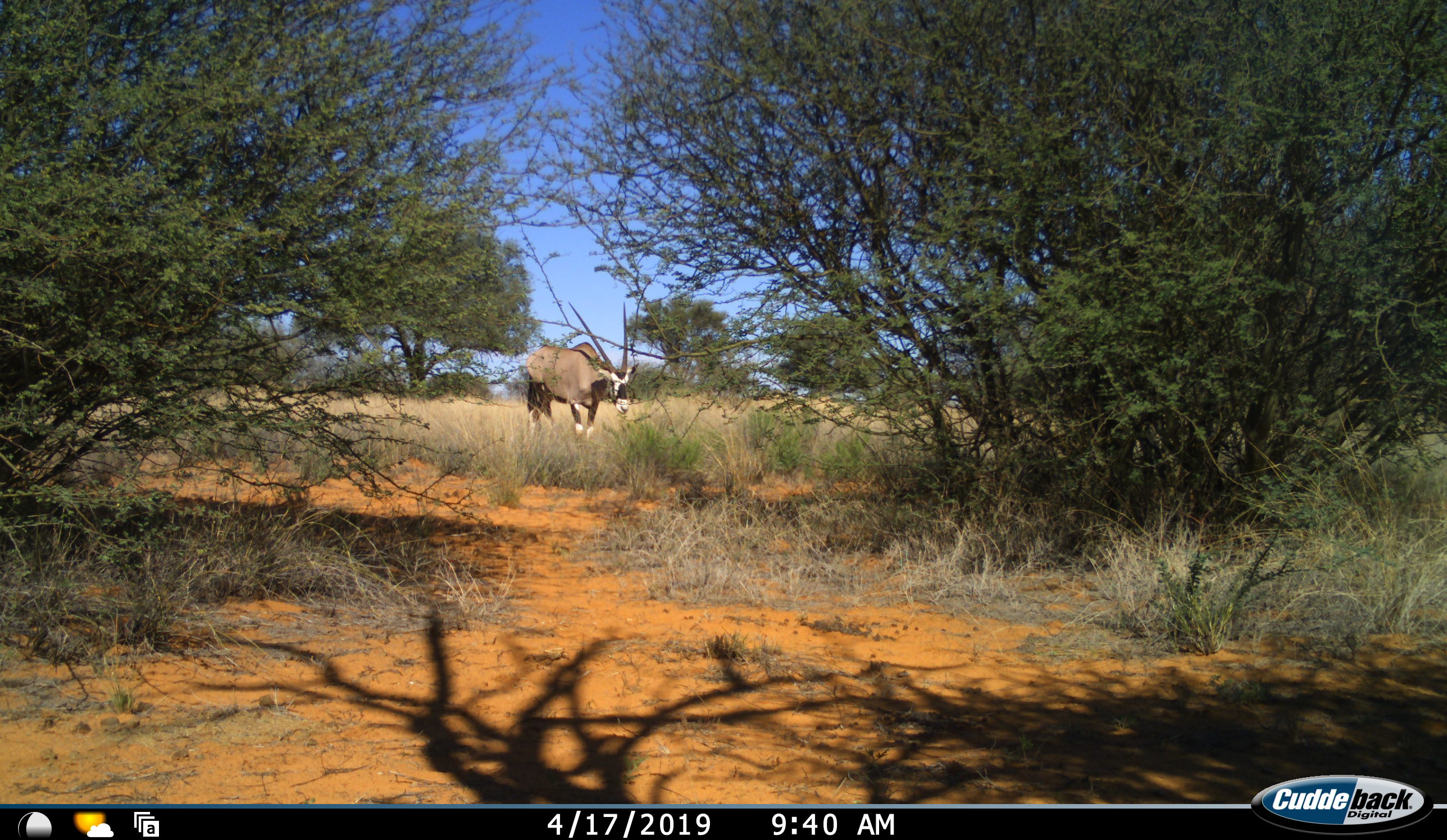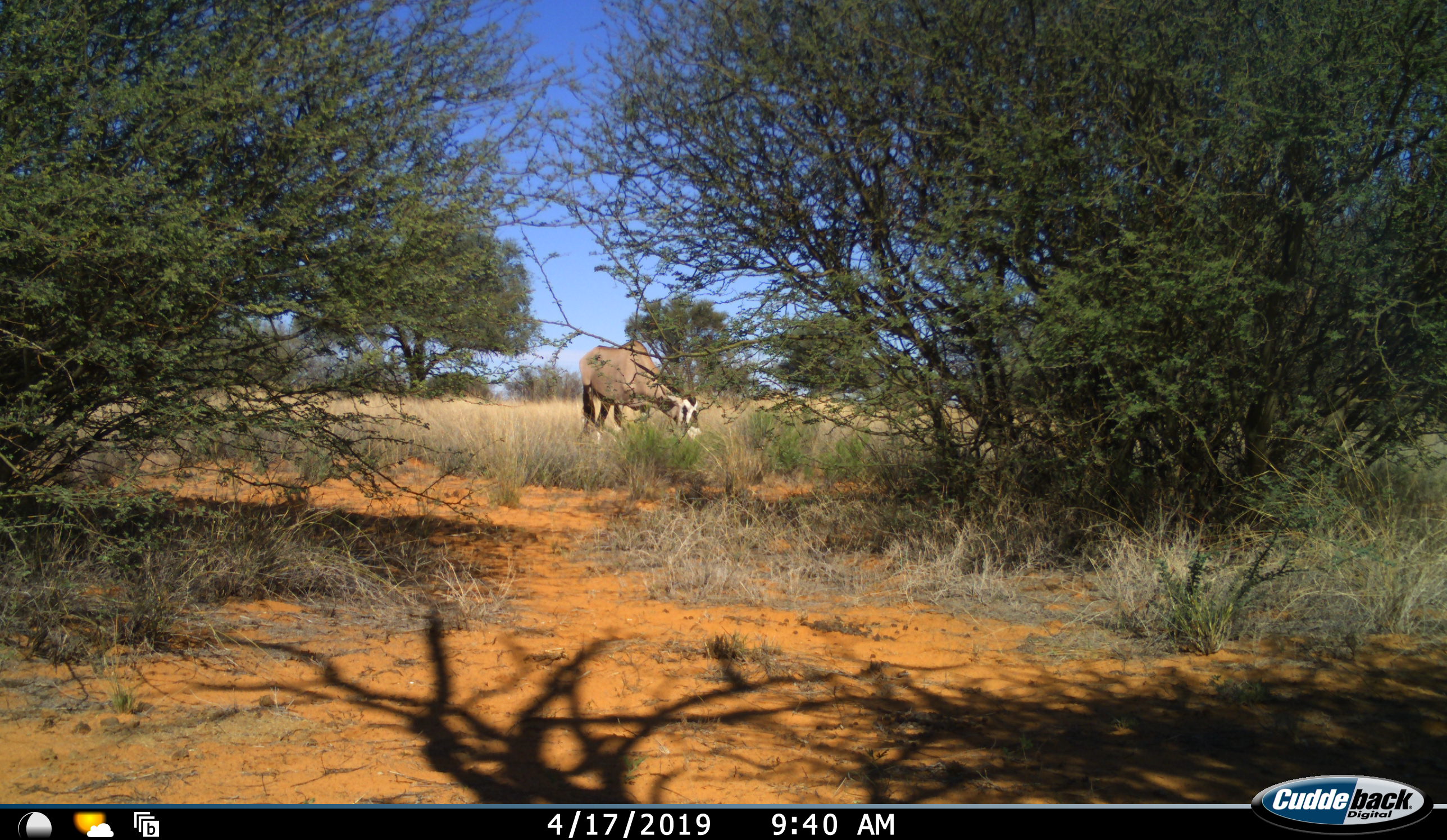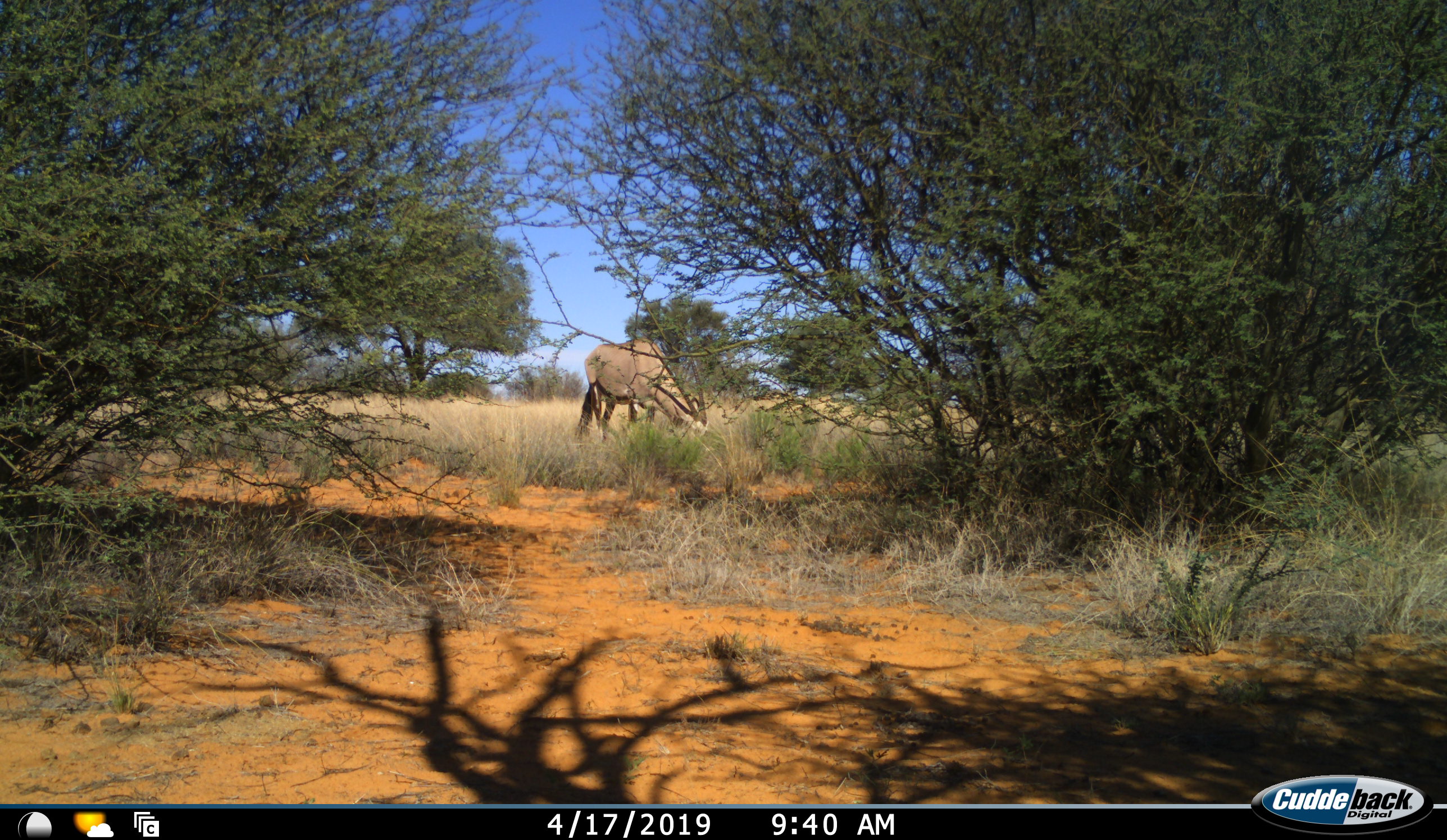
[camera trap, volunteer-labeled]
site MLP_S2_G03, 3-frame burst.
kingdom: Animalia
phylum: Chordata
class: Mammalia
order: Artiodactyla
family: Bovidae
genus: Oryx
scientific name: Oryx gazella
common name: gemsbok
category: oryx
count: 1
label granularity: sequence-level